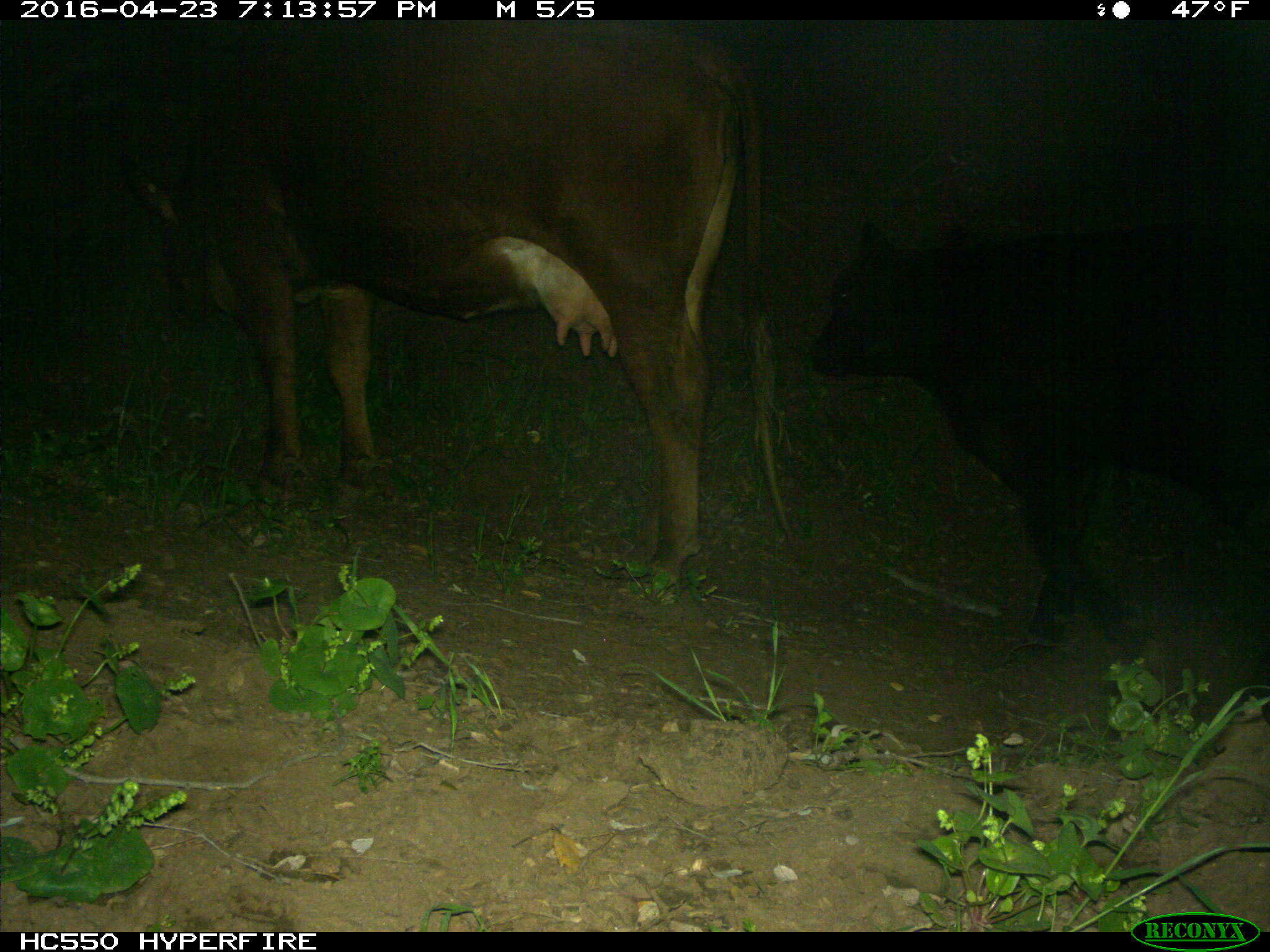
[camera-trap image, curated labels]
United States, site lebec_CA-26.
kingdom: Animalia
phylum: Chordata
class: Mammalia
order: Artiodactyla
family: Bovidae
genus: Bos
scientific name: Bos taurus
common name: domestic cow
Bos taurus (domestic cow).